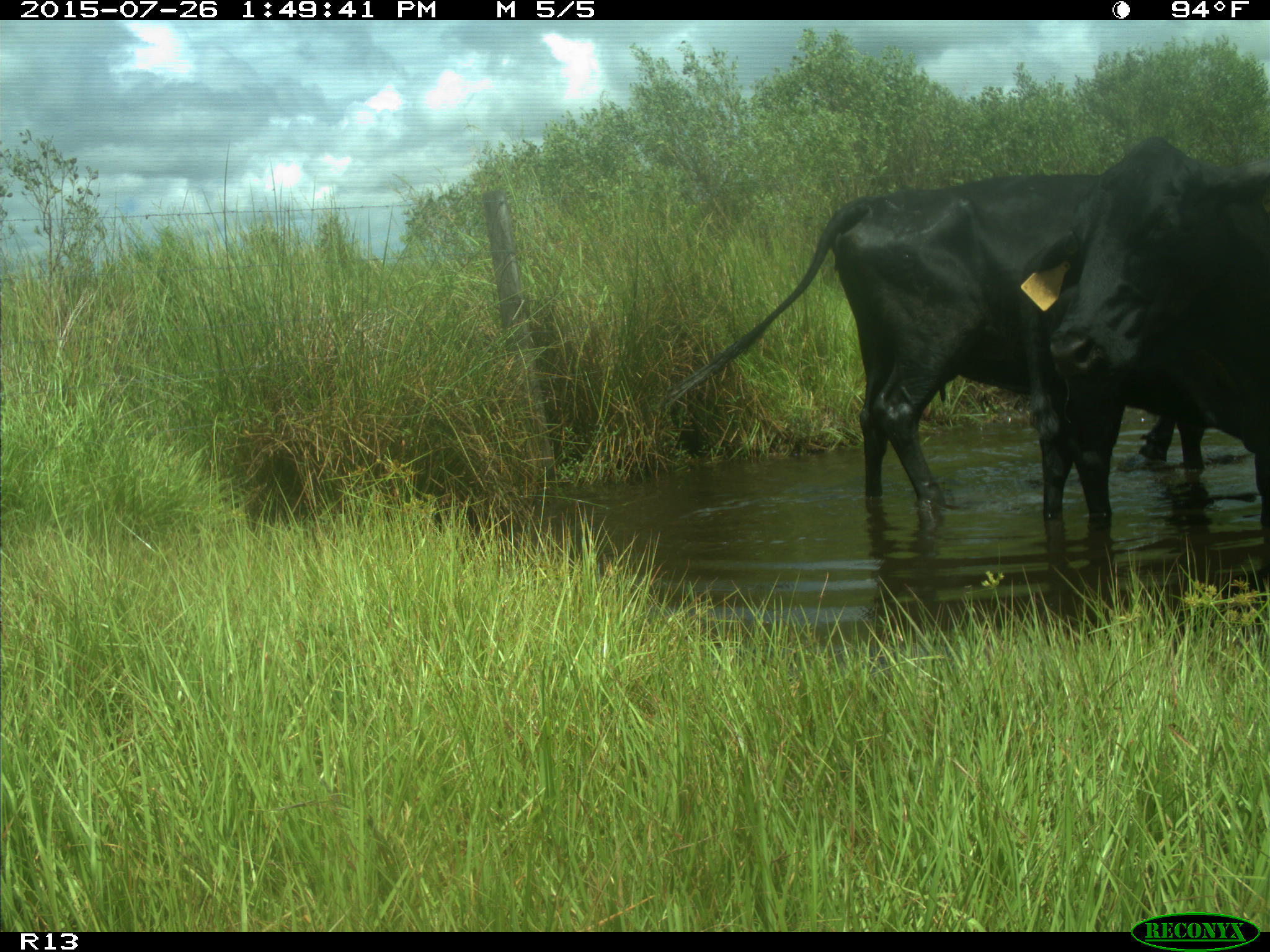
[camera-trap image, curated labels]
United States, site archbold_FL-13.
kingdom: Animalia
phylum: Chordata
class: Mammalia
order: Artiodactyla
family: Bovidae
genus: Bos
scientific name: Bos taurus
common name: domestic cow